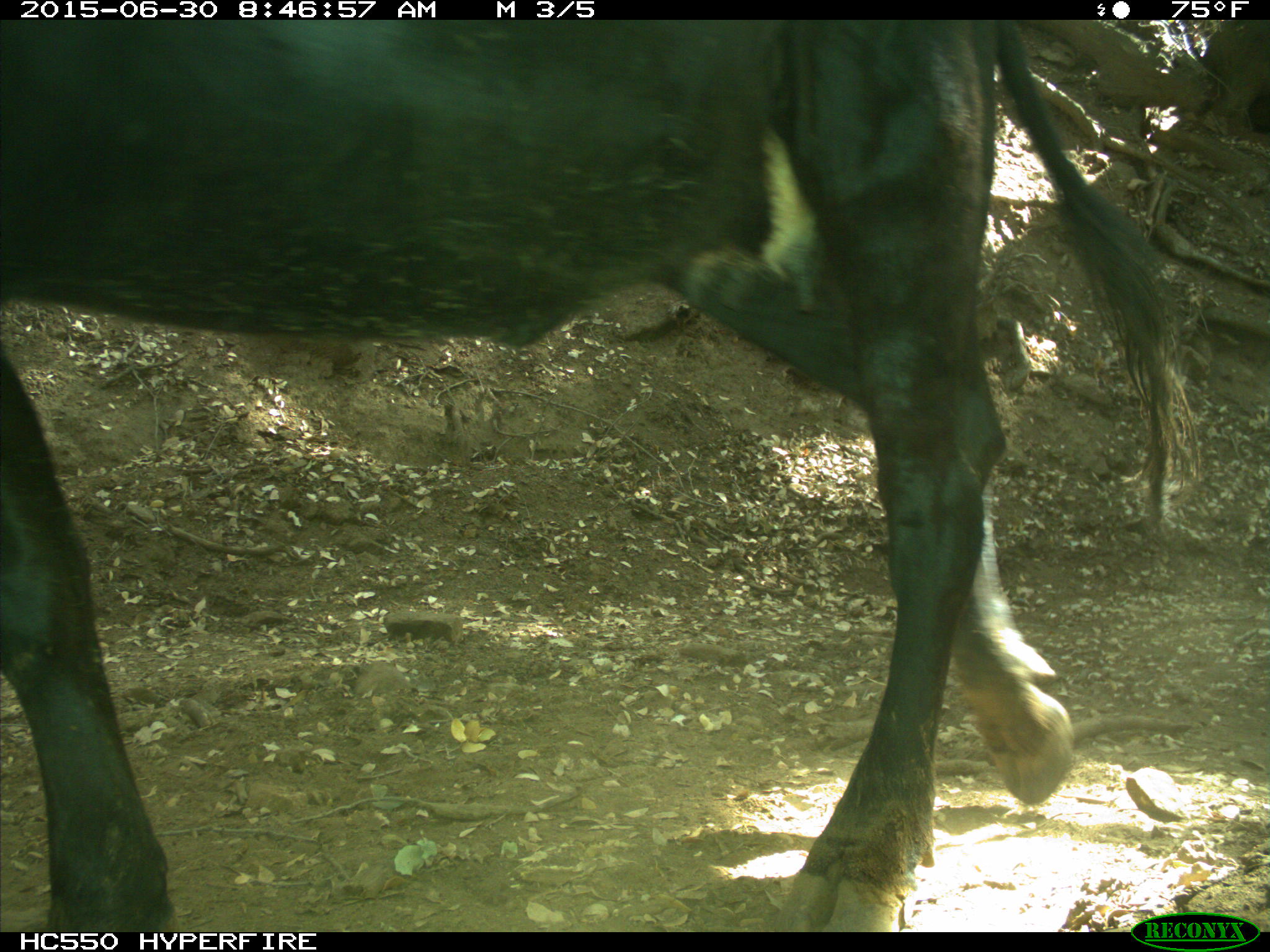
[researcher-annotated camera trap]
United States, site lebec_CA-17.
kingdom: Animalia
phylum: Chordata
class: Mammalia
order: Artiodactyla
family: Bovidae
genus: Bos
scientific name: Bos taurus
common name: domestic cow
Bos taurus (domestic cow).